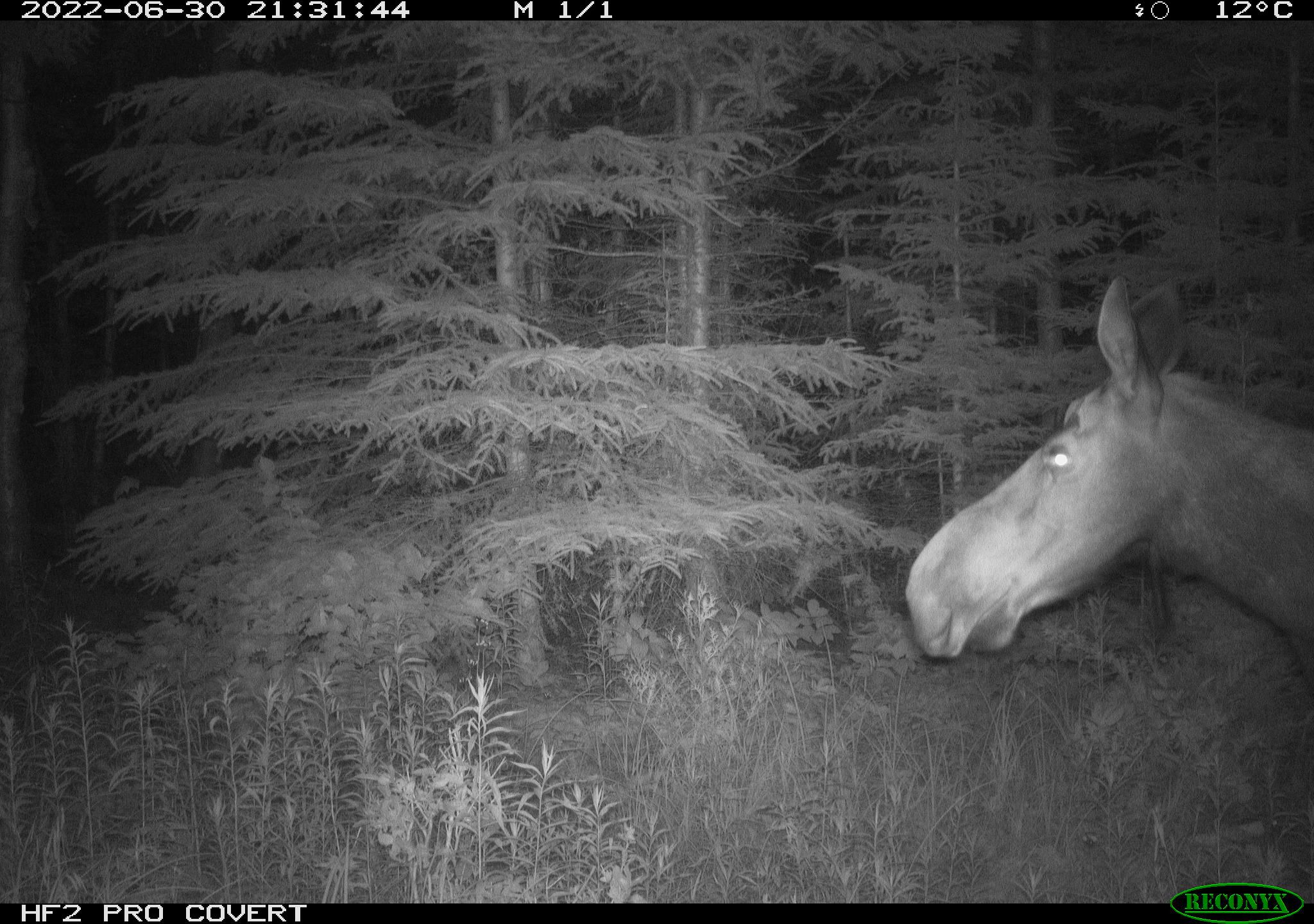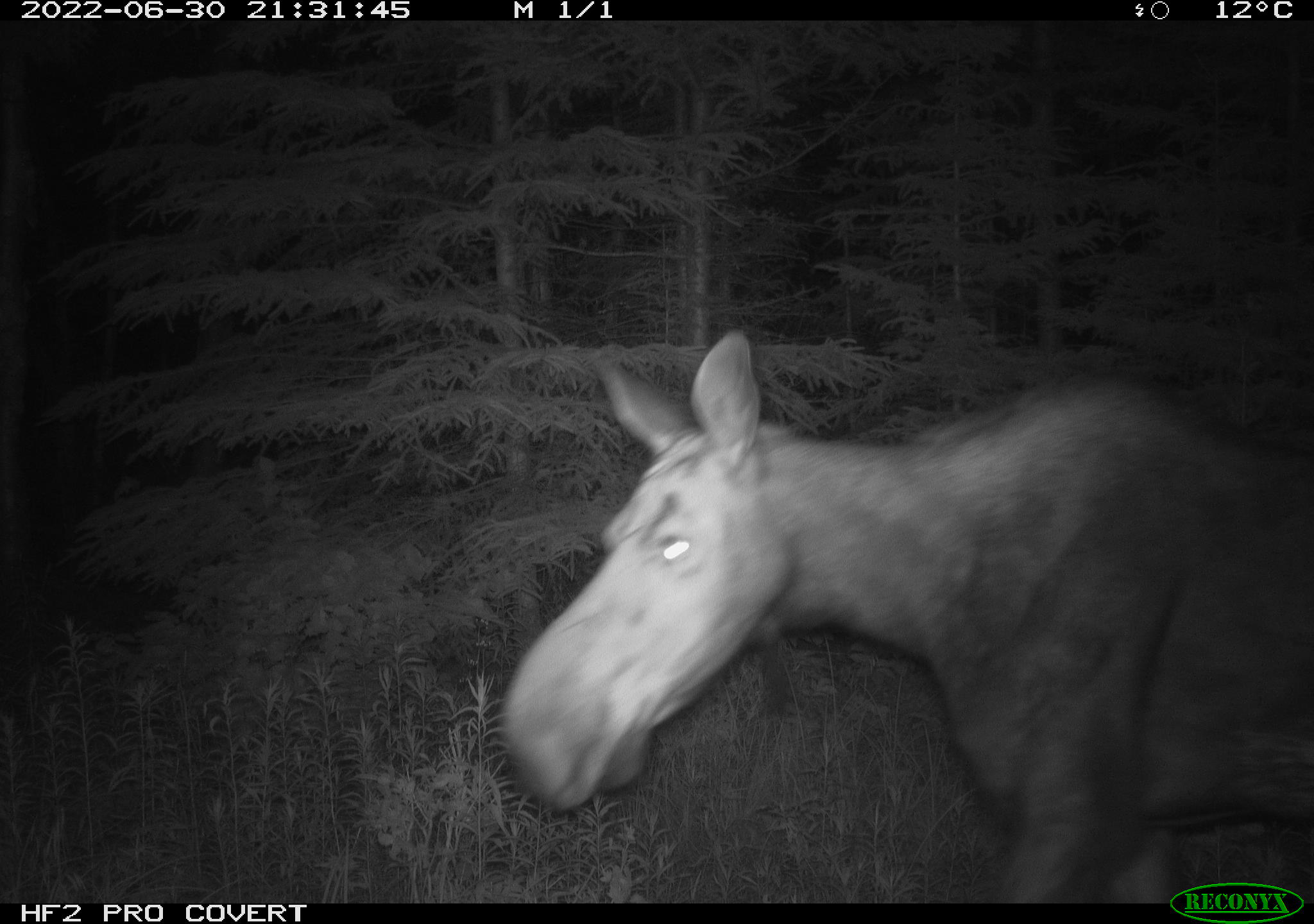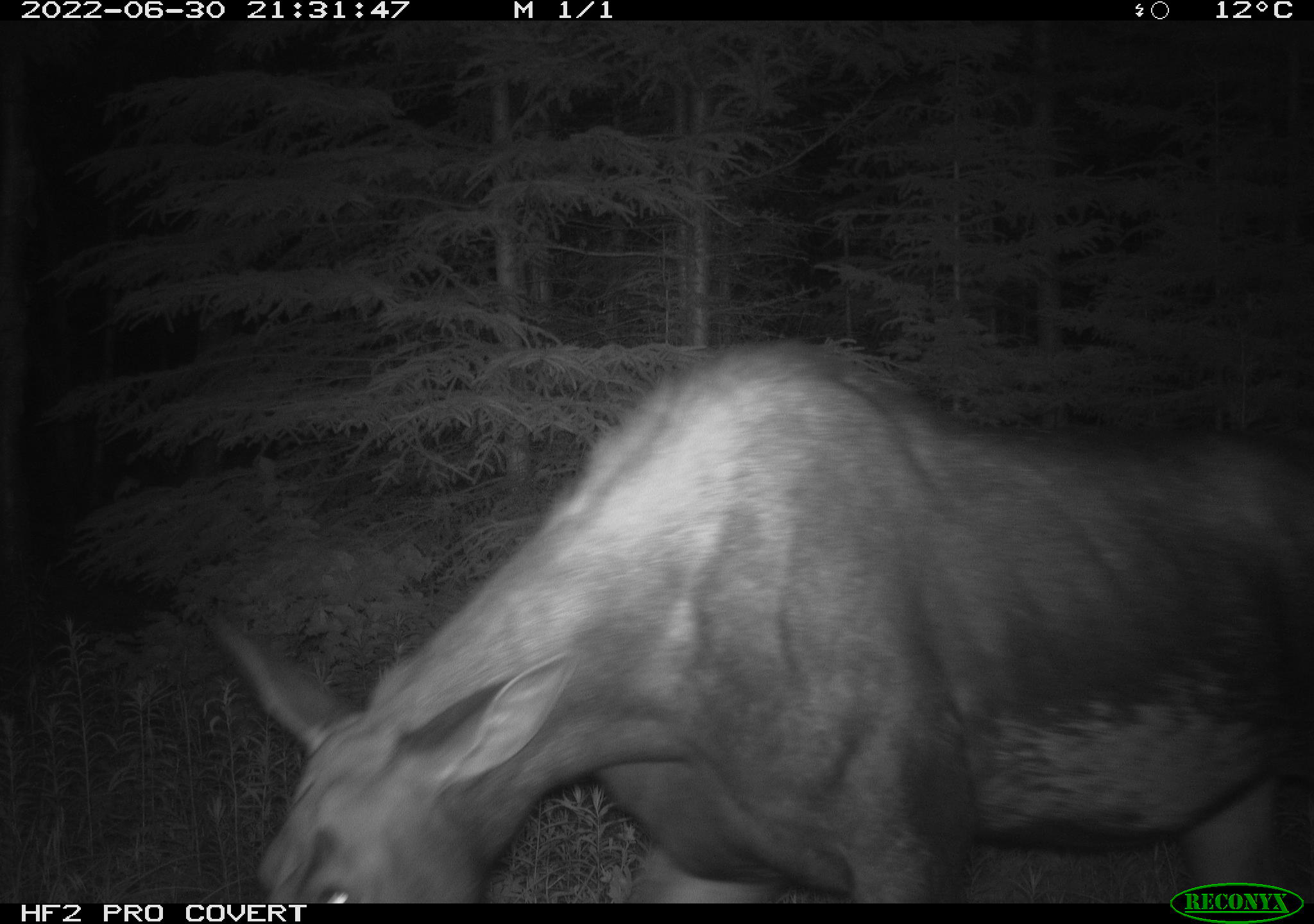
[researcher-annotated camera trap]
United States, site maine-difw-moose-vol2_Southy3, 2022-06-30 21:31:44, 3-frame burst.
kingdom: Animalia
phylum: Chordata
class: Mammalia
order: Artiodactyla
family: Cervidae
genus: Alces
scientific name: Alces alces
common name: moose